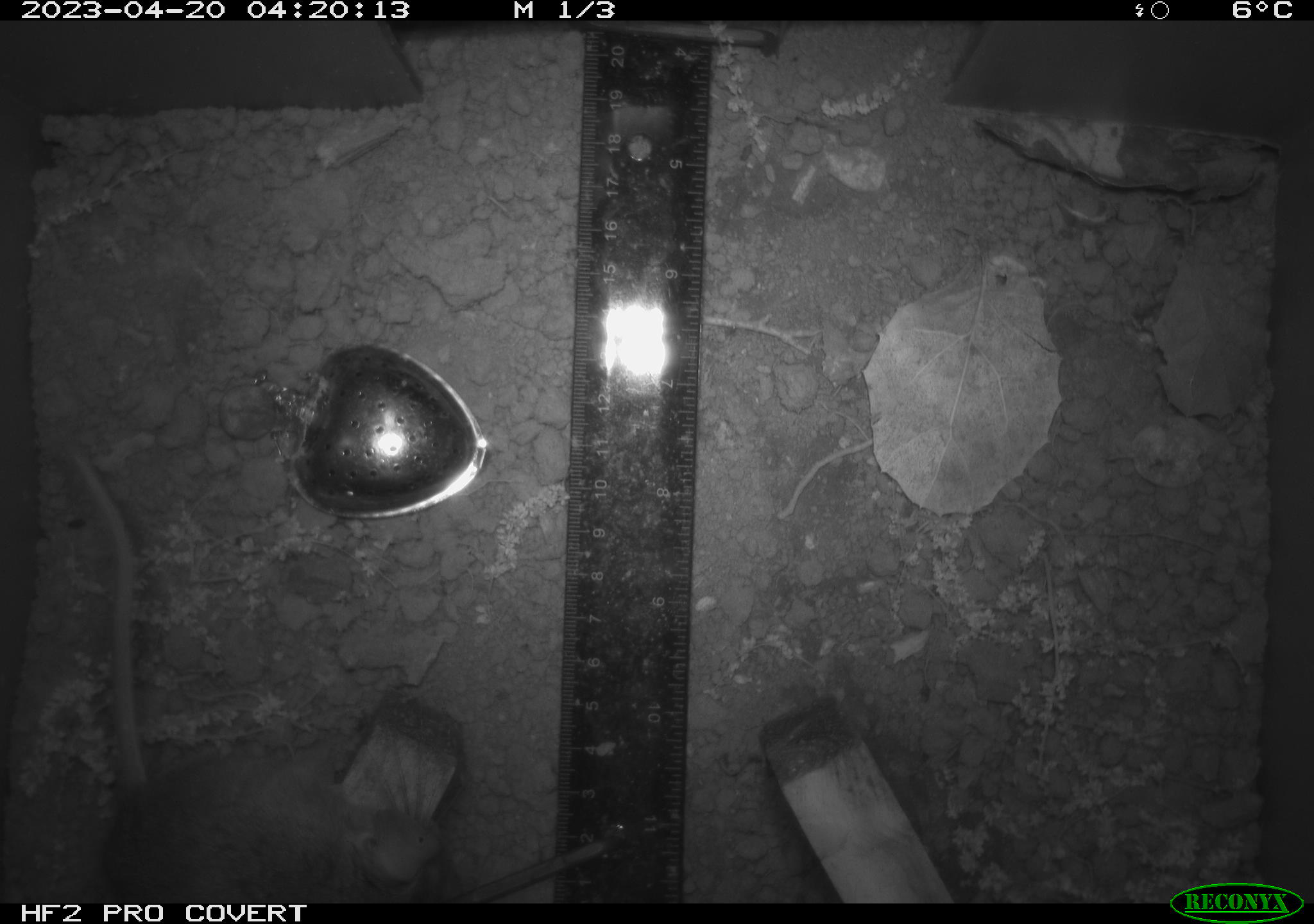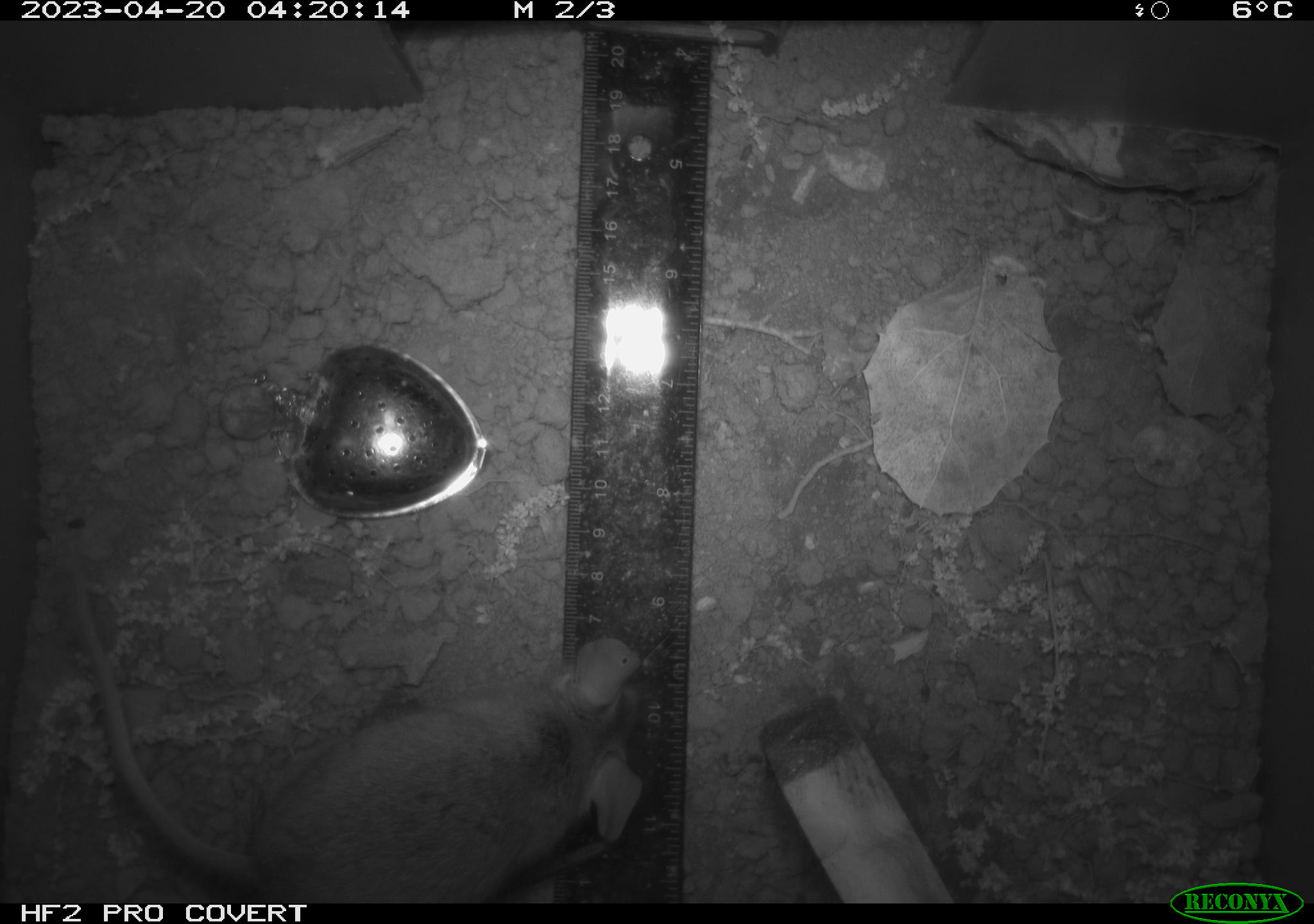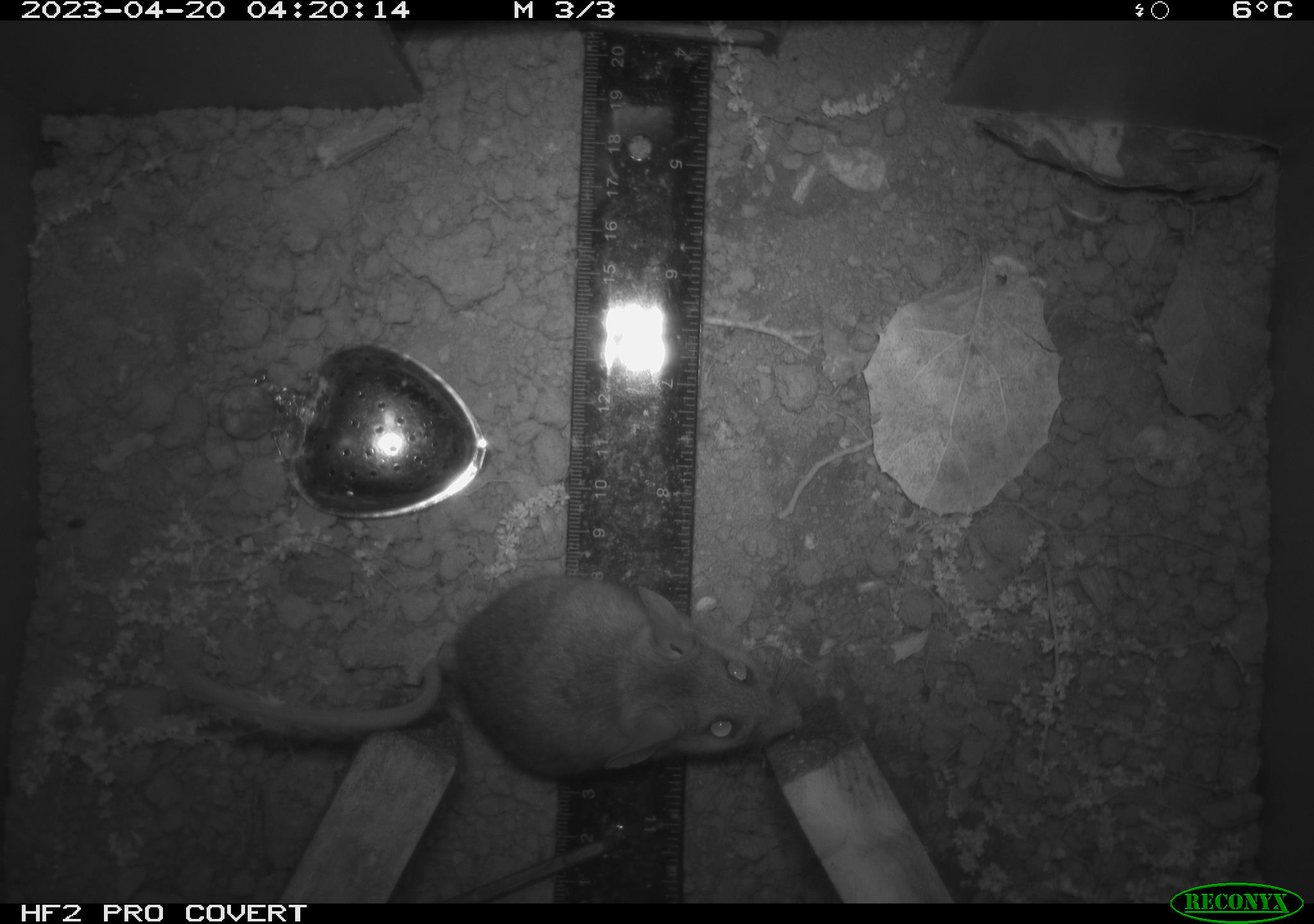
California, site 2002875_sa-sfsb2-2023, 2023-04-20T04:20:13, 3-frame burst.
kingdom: Animalia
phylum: Chordata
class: Mammalia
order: Rodentia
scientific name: Rodentia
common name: mouse species